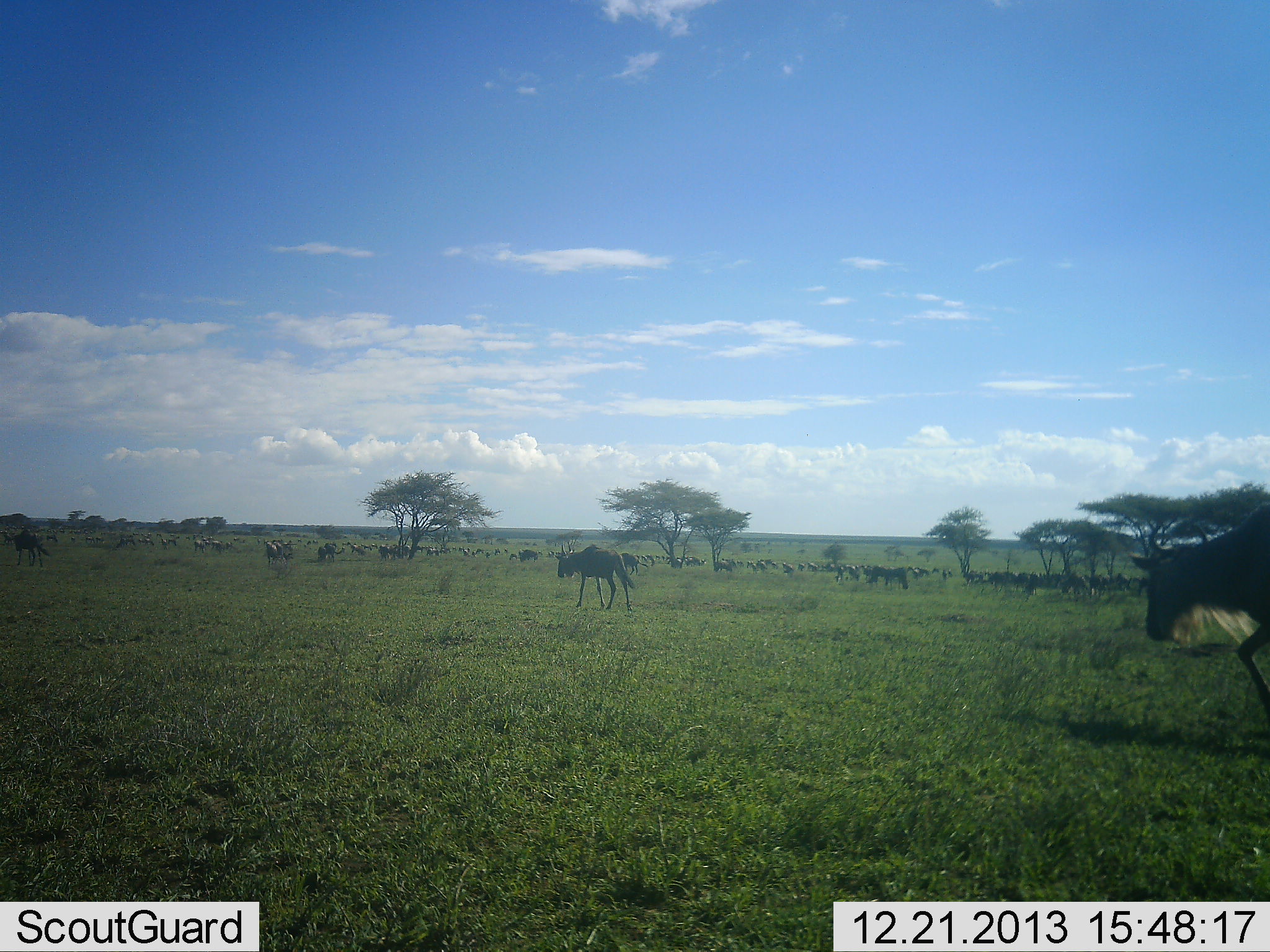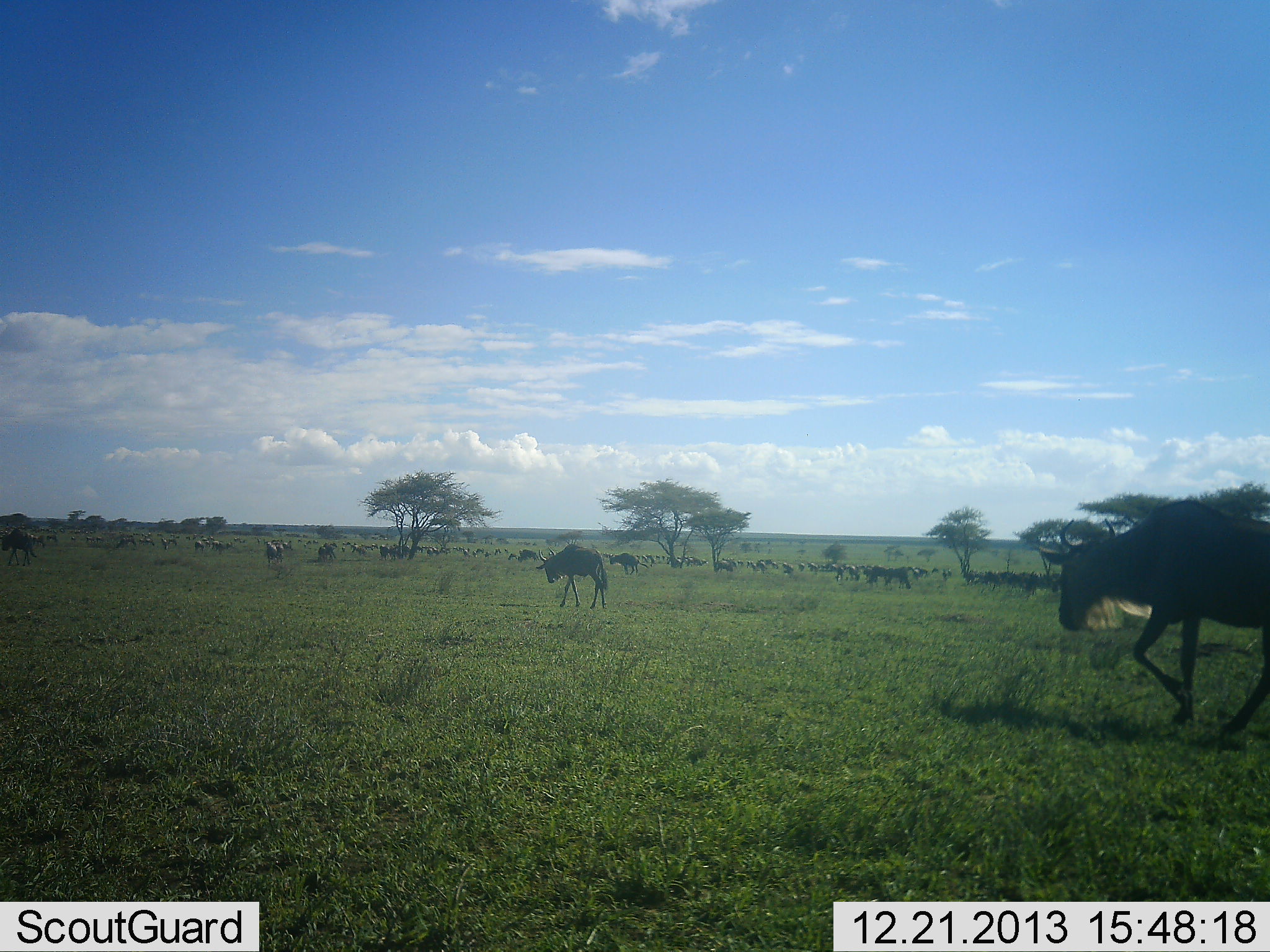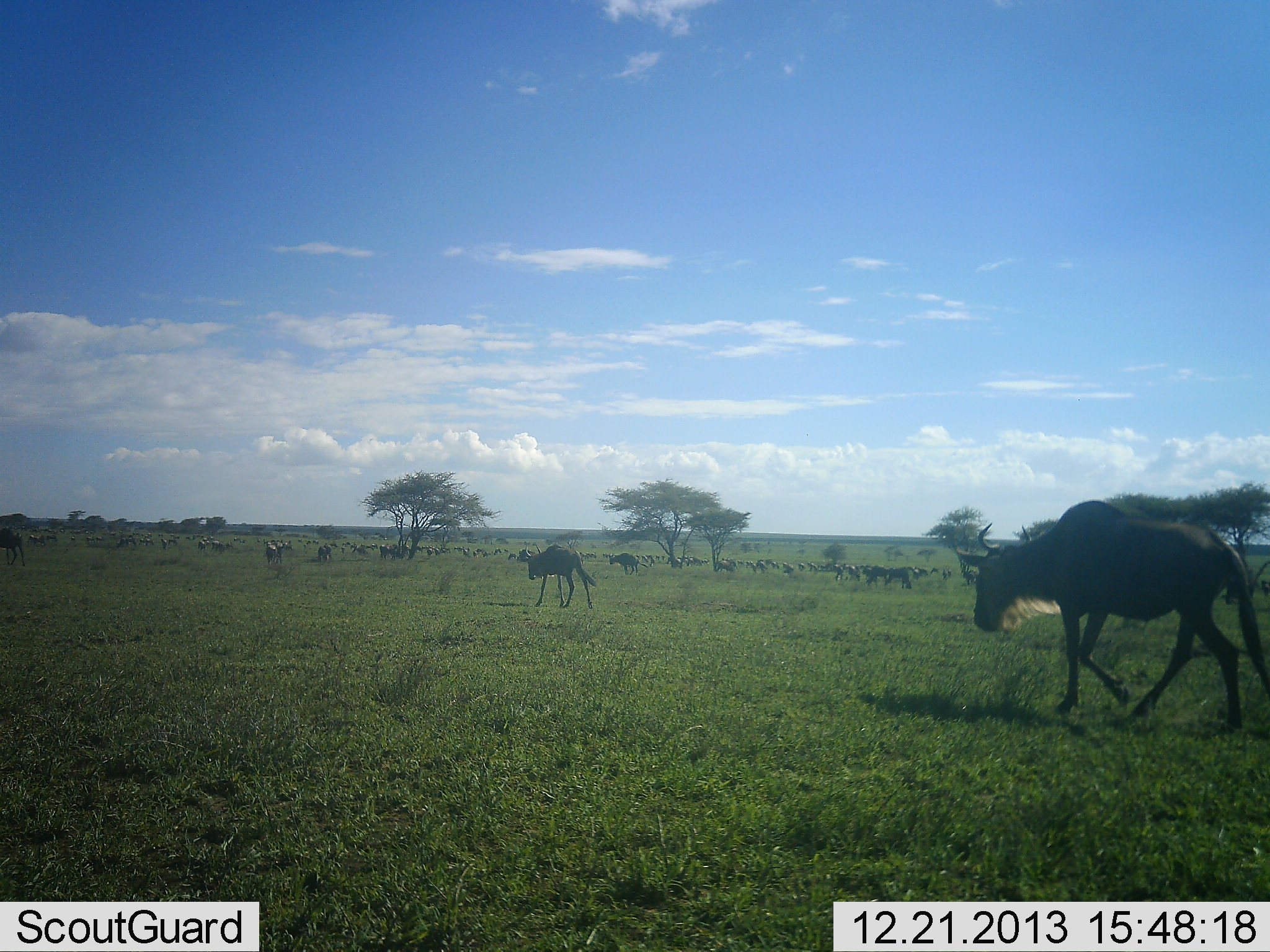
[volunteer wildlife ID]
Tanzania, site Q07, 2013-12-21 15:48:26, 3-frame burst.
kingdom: Animalia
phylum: Chordata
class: Mammalia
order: Artiodactyla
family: Bovidae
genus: Connochaetes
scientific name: Connochaetes taurinus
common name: blue wildebeest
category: wildebeest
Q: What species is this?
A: Wildebeest (blue wildebeest) (Connochaetes taurinus).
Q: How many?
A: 11-50.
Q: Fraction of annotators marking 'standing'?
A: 40%.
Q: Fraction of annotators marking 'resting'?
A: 10%.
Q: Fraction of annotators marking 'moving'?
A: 100%.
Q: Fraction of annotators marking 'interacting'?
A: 0%.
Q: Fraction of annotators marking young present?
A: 10%.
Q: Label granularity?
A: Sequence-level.